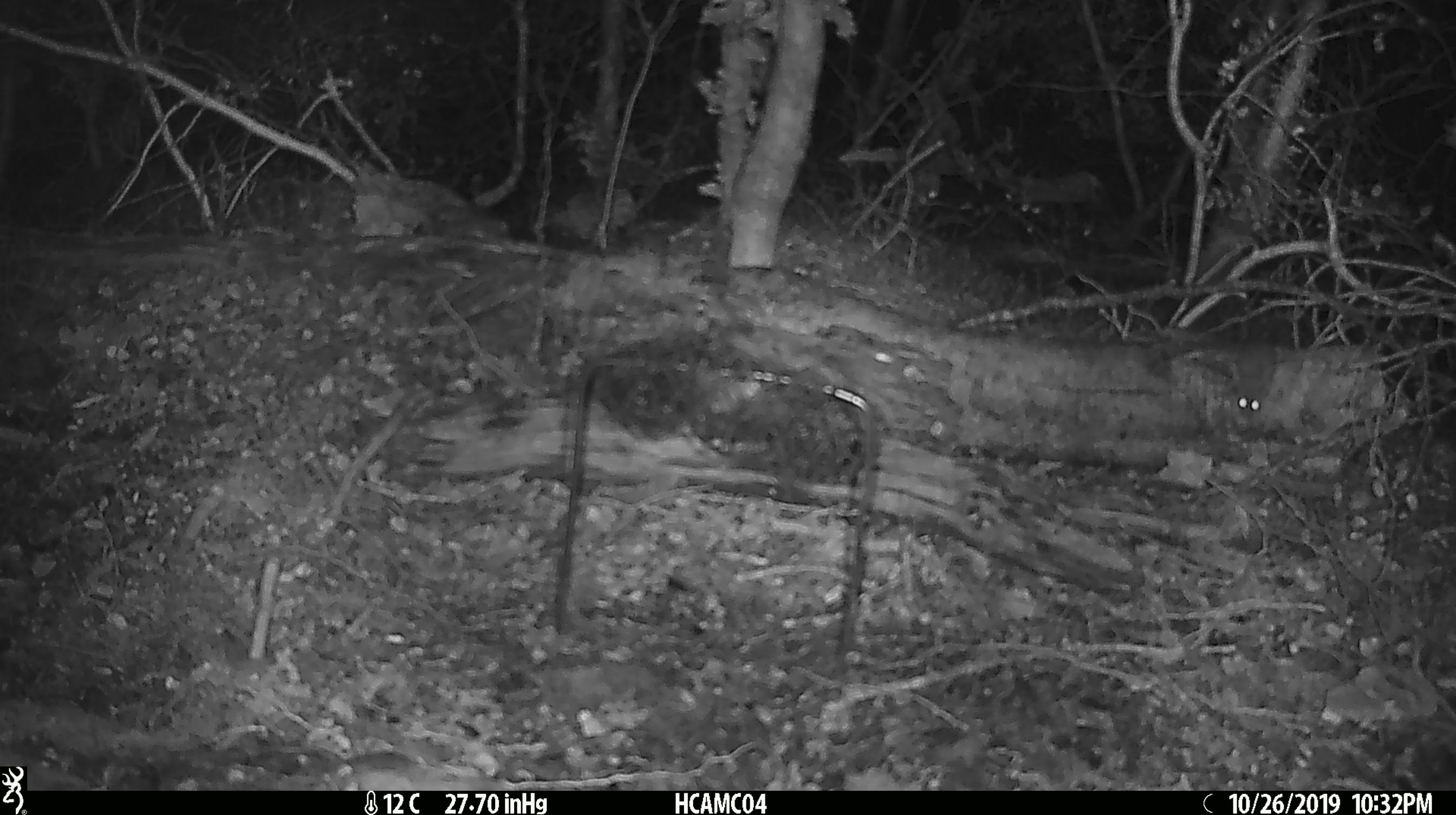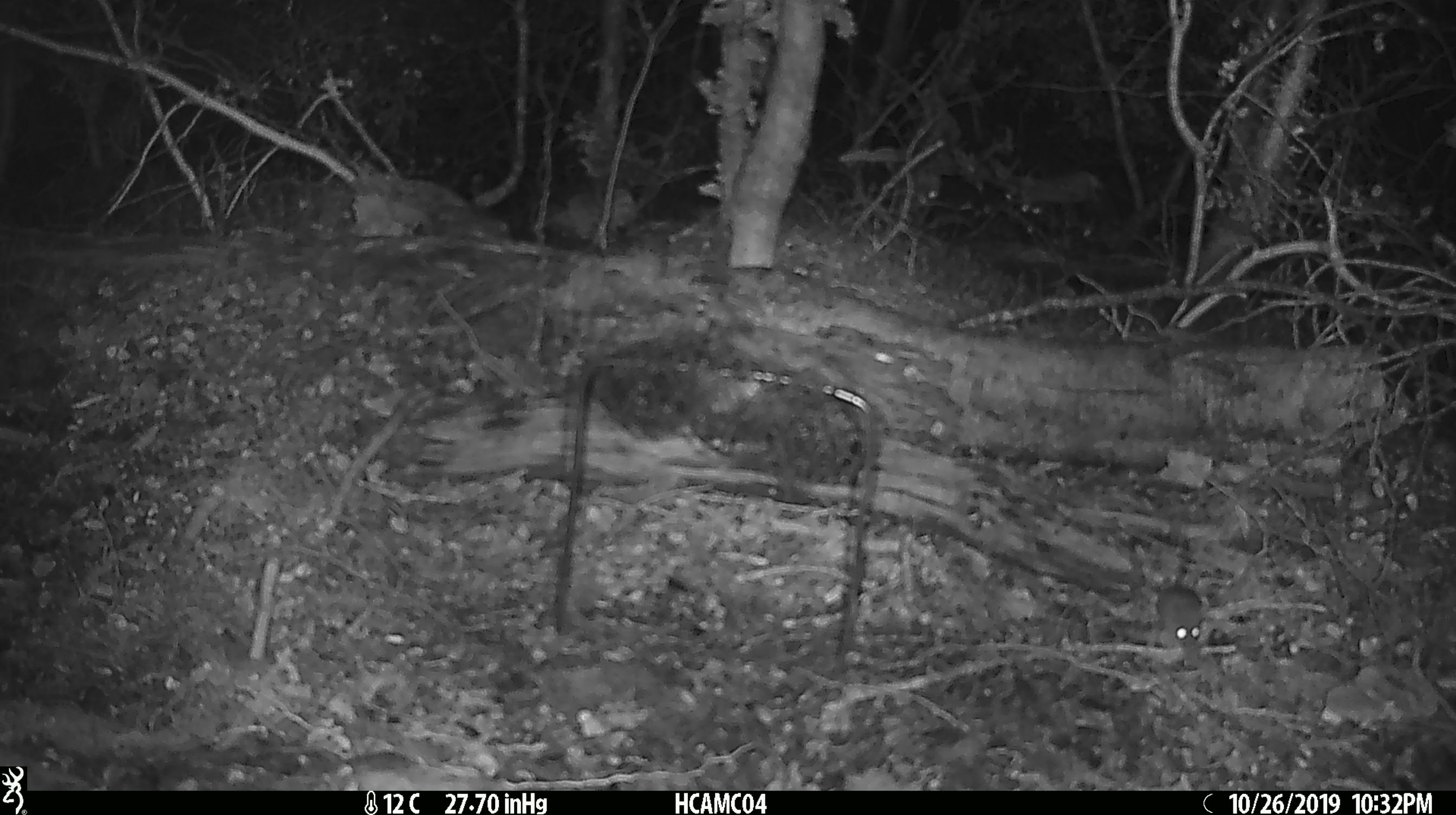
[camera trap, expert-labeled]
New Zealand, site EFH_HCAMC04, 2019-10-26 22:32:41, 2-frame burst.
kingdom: Animalia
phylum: Chordata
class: Mammalia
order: Rodentia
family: Muridae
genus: Mus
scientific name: Mus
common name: mouse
Mouse (Mus).